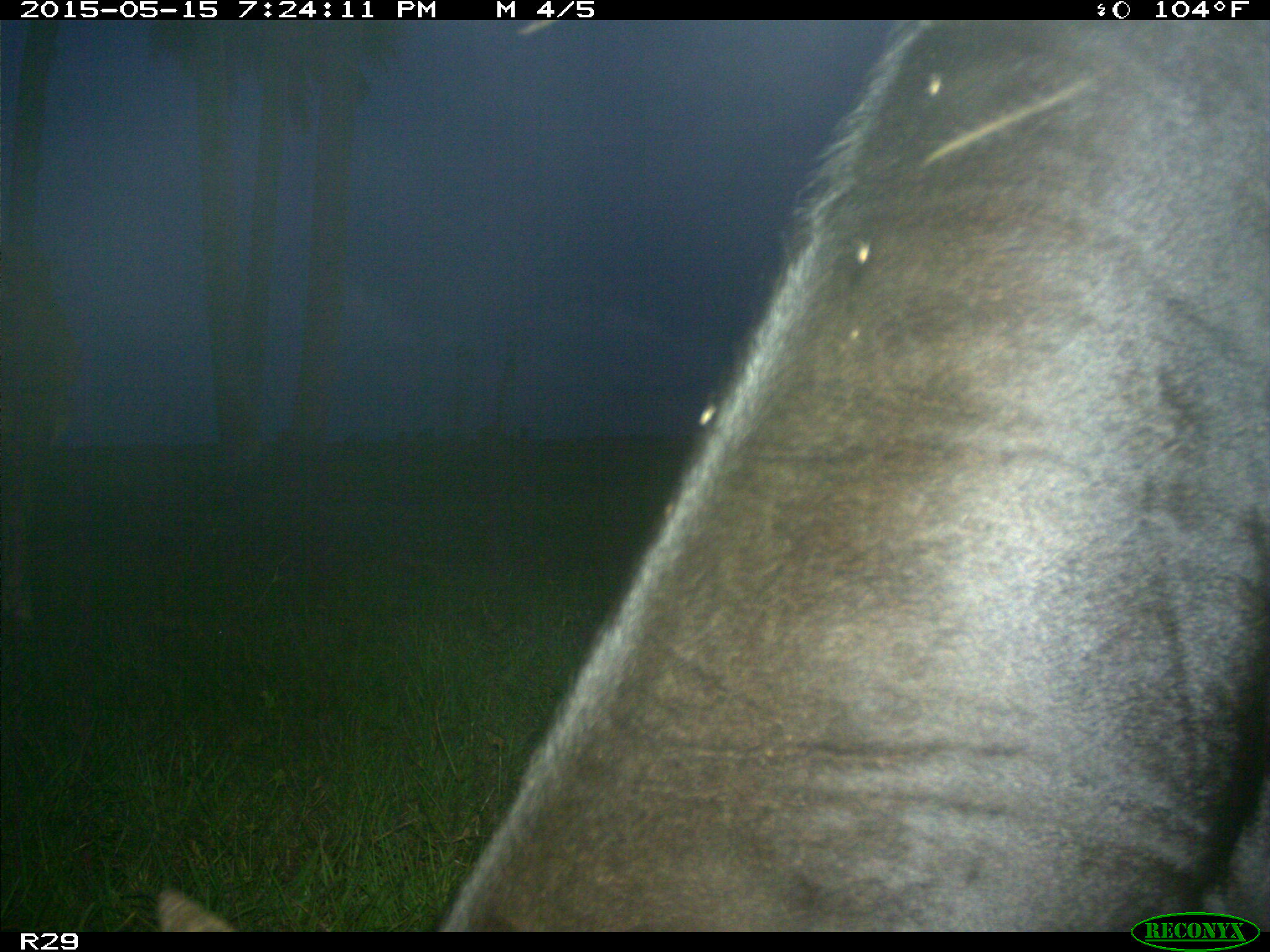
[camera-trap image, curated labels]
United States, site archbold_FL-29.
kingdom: Animalia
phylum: Chordata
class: Mammalia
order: Artiodactyla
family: Bovidae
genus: Bos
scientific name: Bos taurus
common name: domestic cow